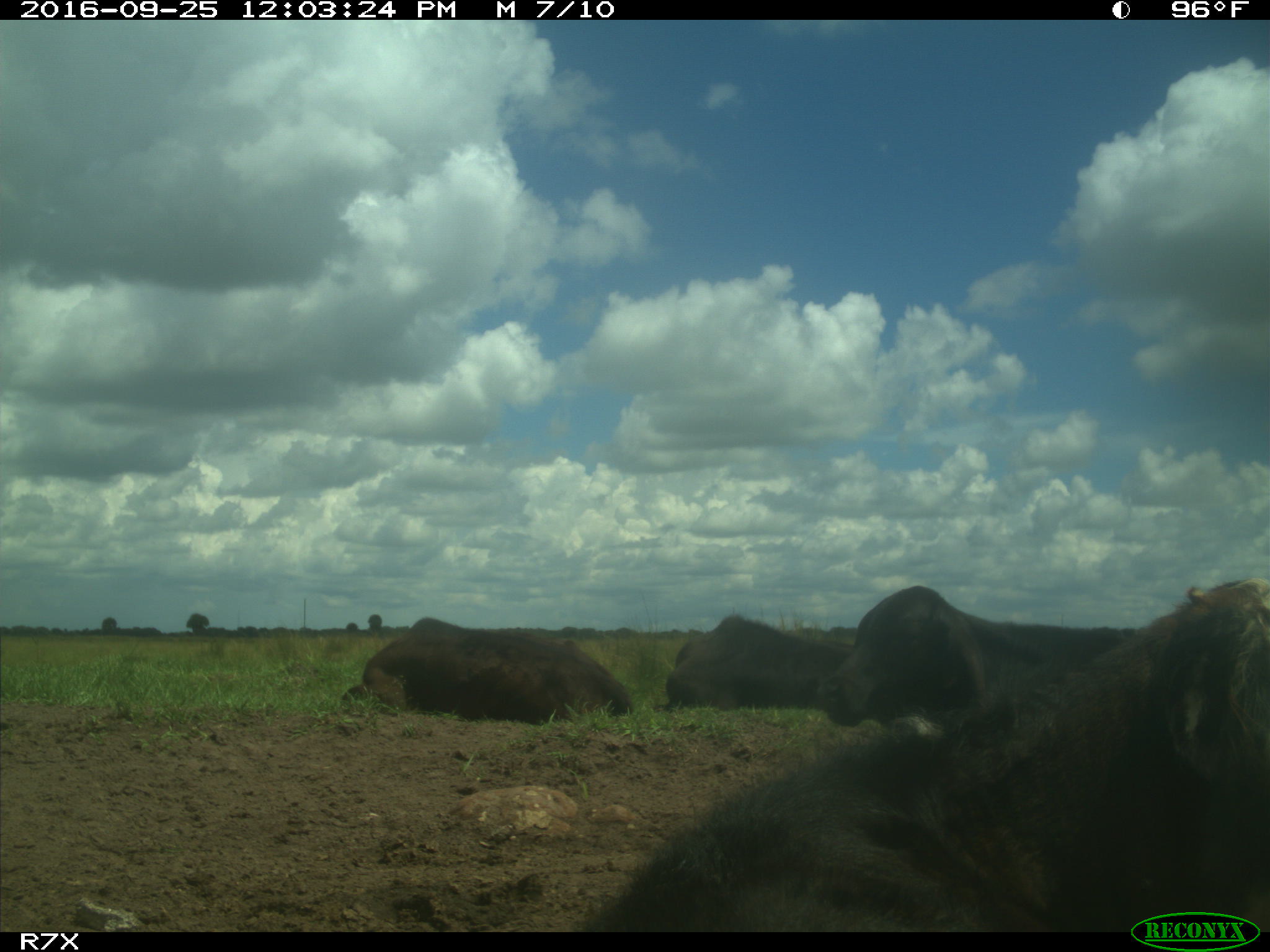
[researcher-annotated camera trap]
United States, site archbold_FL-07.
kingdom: Animalia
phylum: Chordata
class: Mammalia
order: Artiodactyla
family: Bovidae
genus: Bos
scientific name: Bos taurus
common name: domestic cow